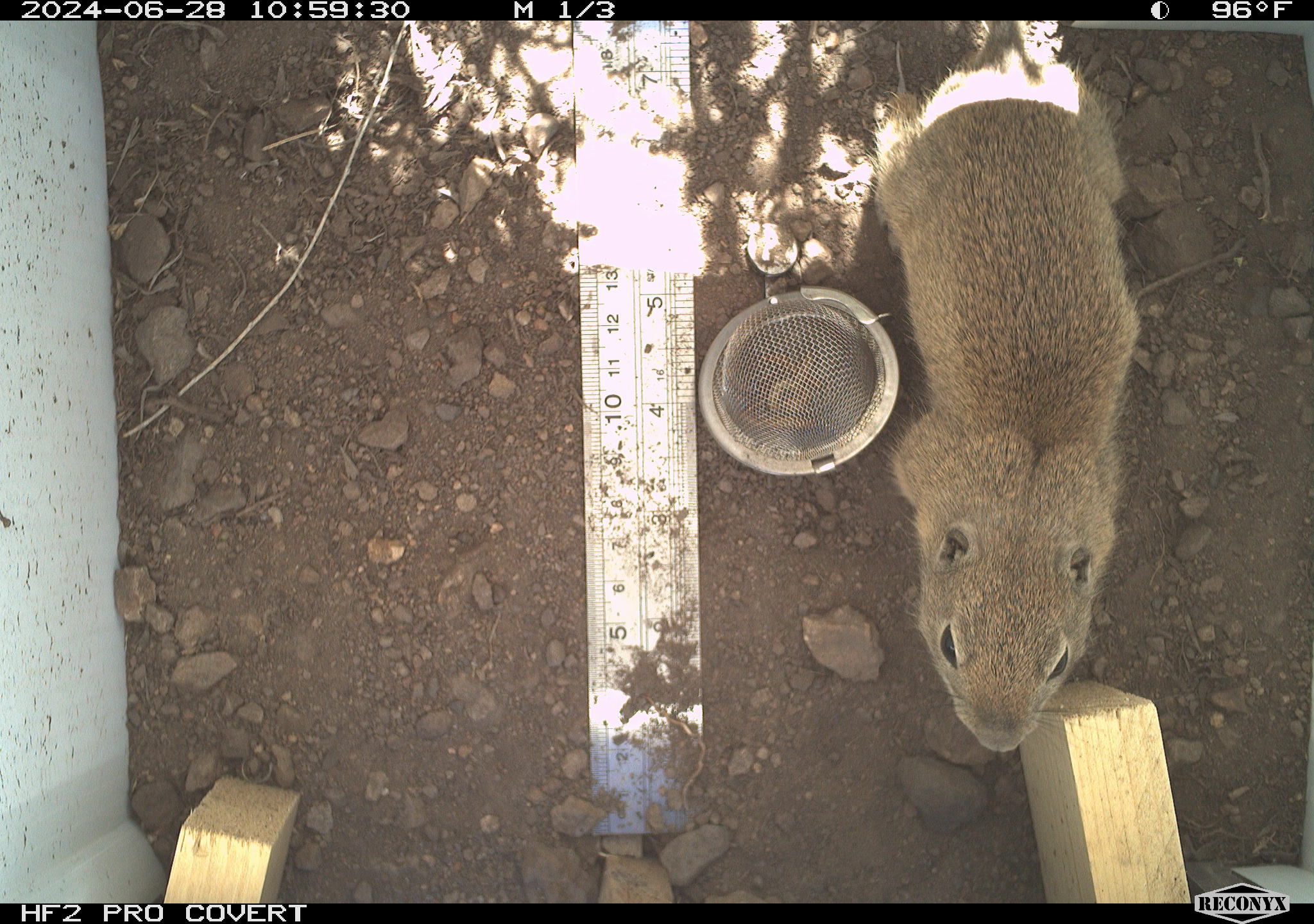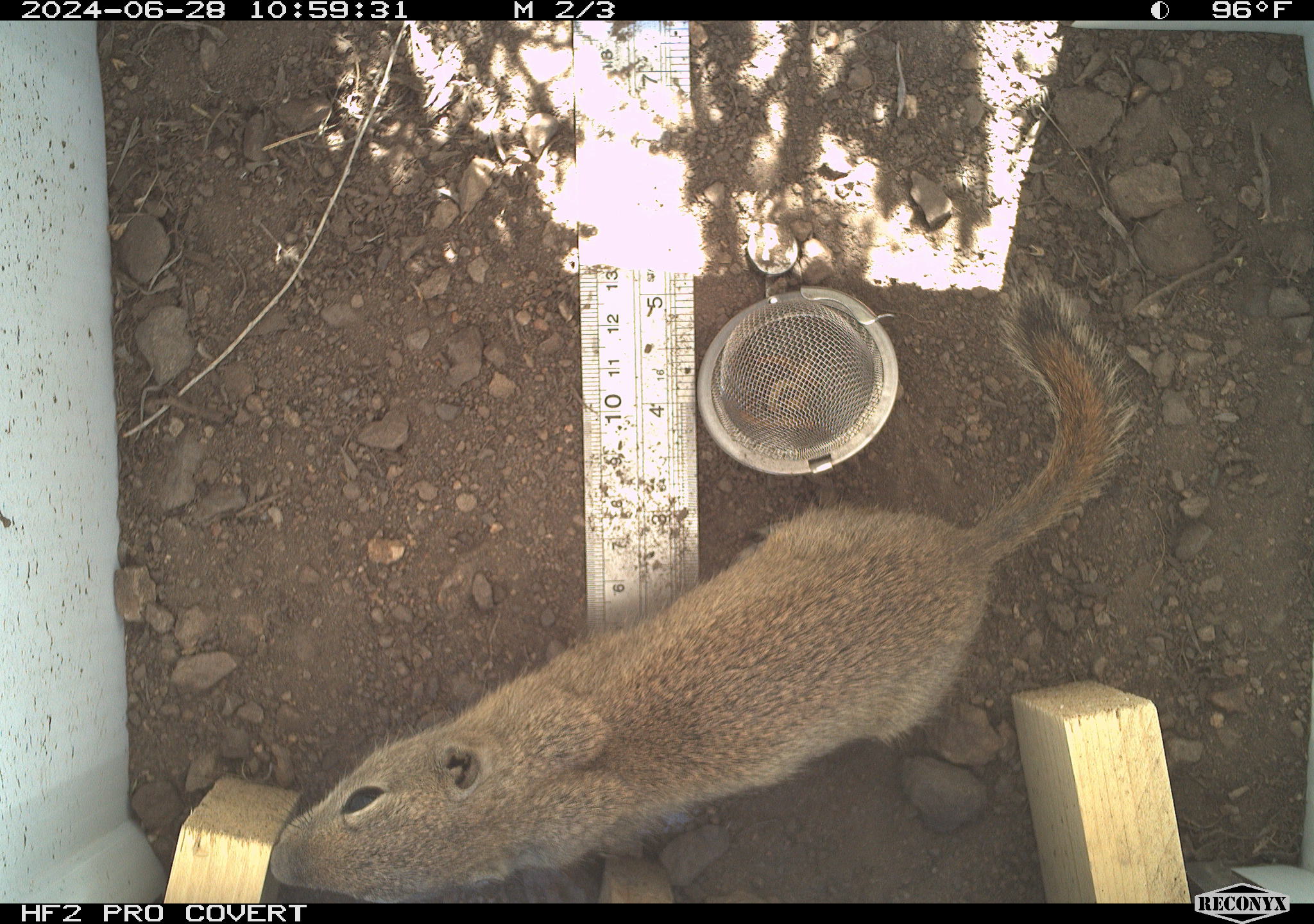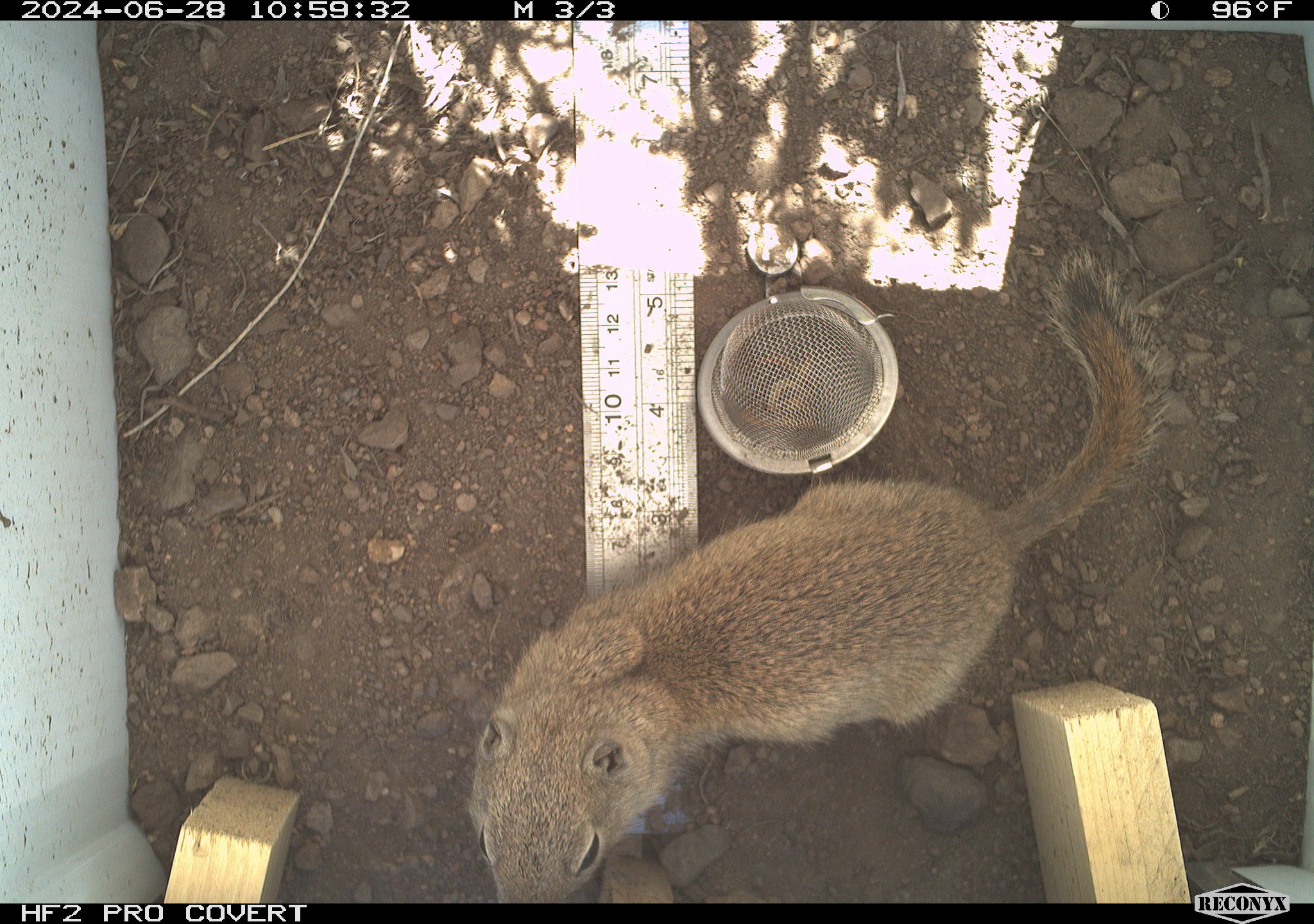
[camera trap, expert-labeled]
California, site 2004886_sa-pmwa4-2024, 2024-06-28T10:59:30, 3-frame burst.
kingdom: Animalia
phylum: Chordata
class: Mammalia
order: Rodentia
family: Sciuridae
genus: Urocitellus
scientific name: Urocitellus beldingi beldingi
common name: belding's ground squirrel